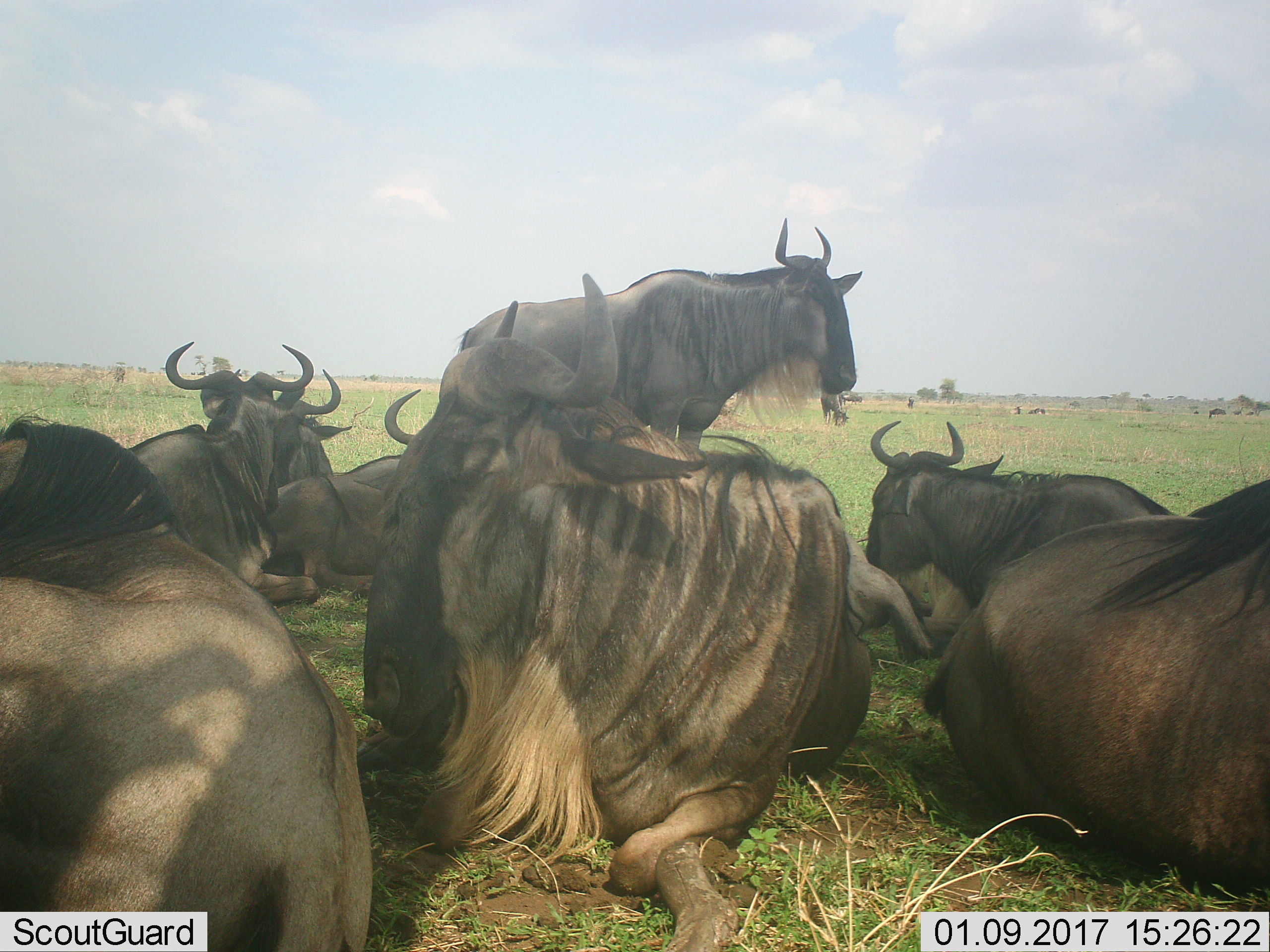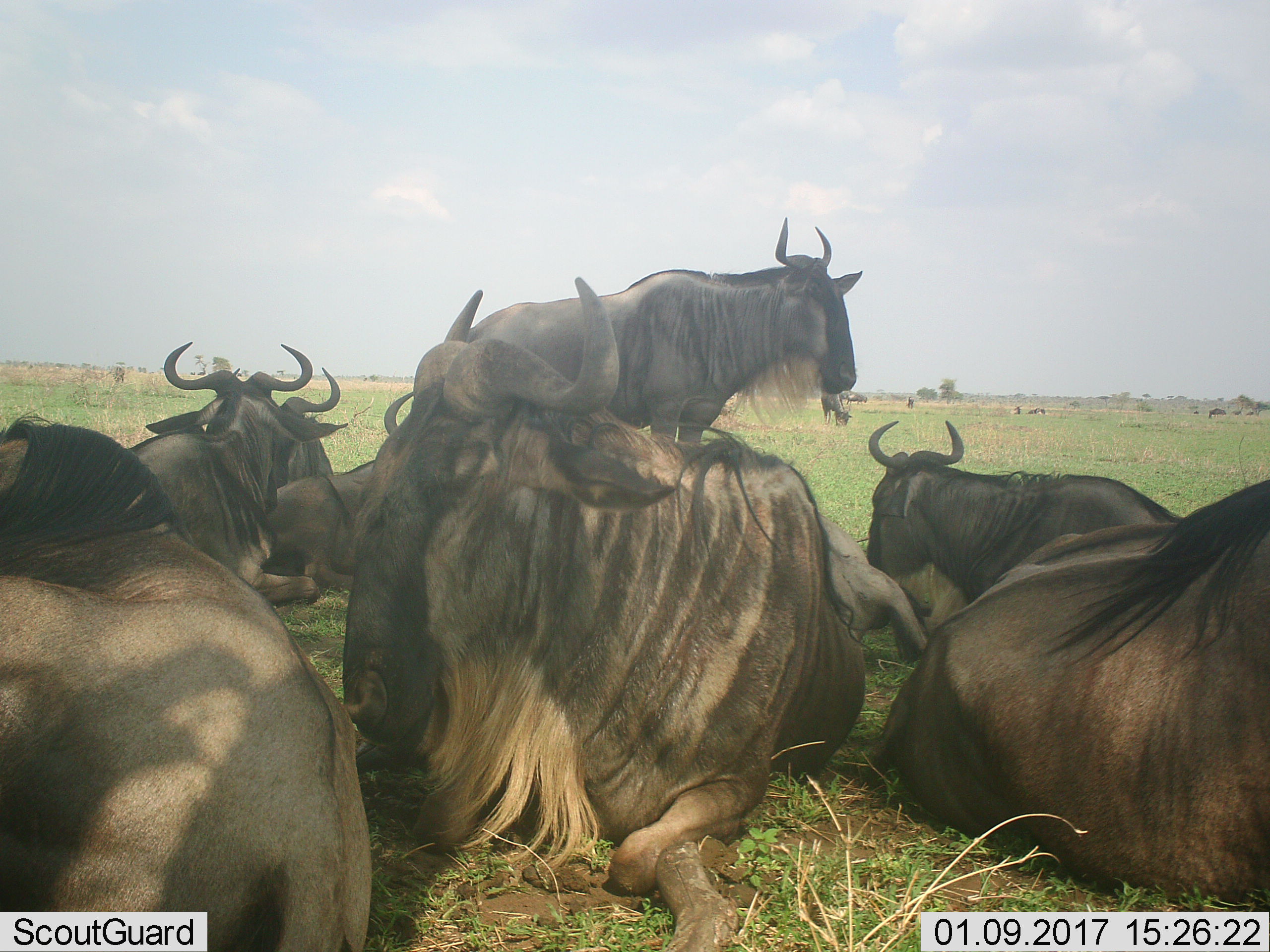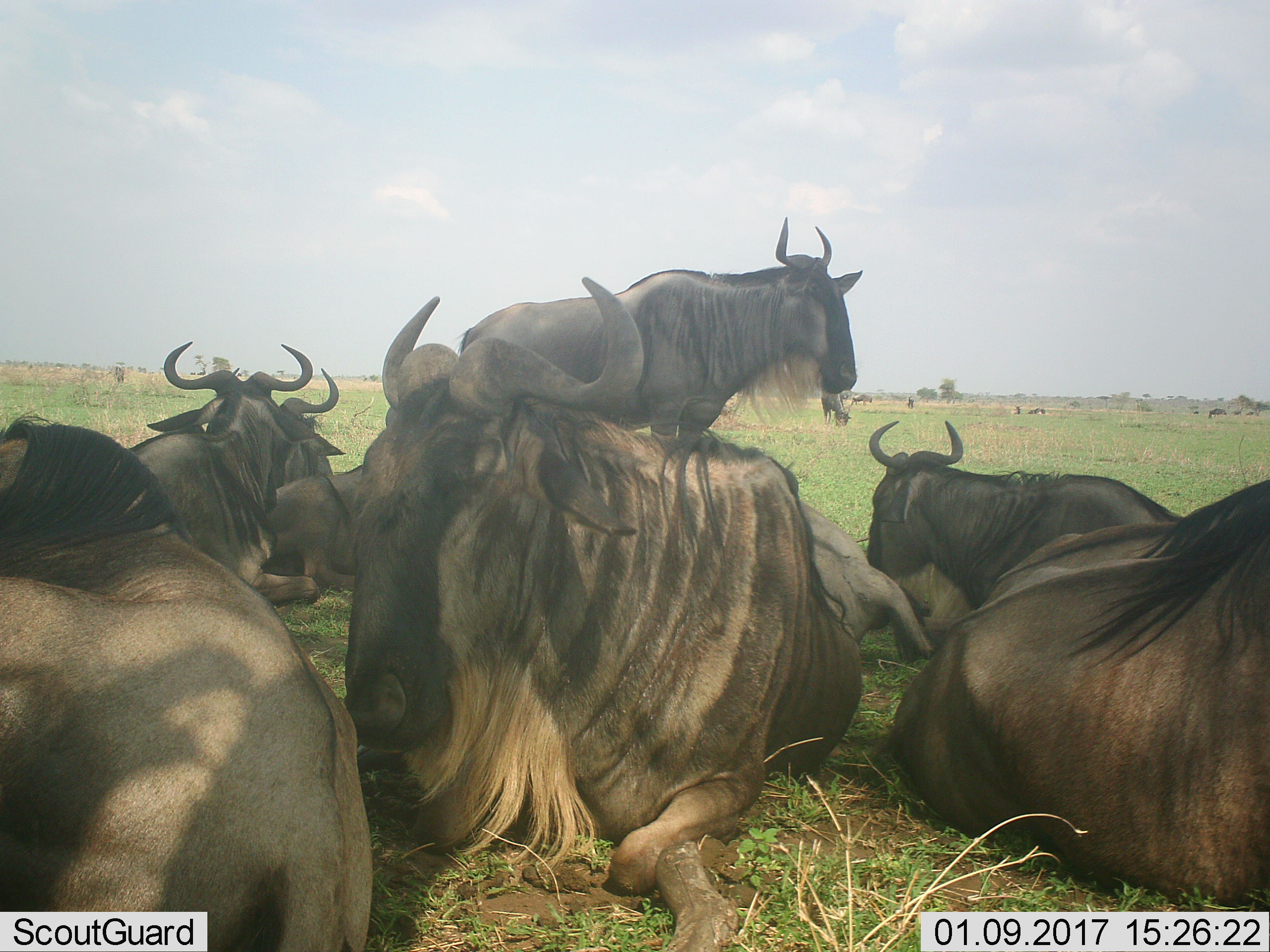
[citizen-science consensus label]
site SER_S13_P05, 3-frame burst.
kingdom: Animalia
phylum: Chordata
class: Mammalia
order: Artiodactyla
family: Bovidae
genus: Connochaetes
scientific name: Connochaetes taurinus taurinus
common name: blue wildebeest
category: wildebeestblue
Wildebeestblue (blue wildebeest) (Connochaetes taurinus taurinus), count 11-50. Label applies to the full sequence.